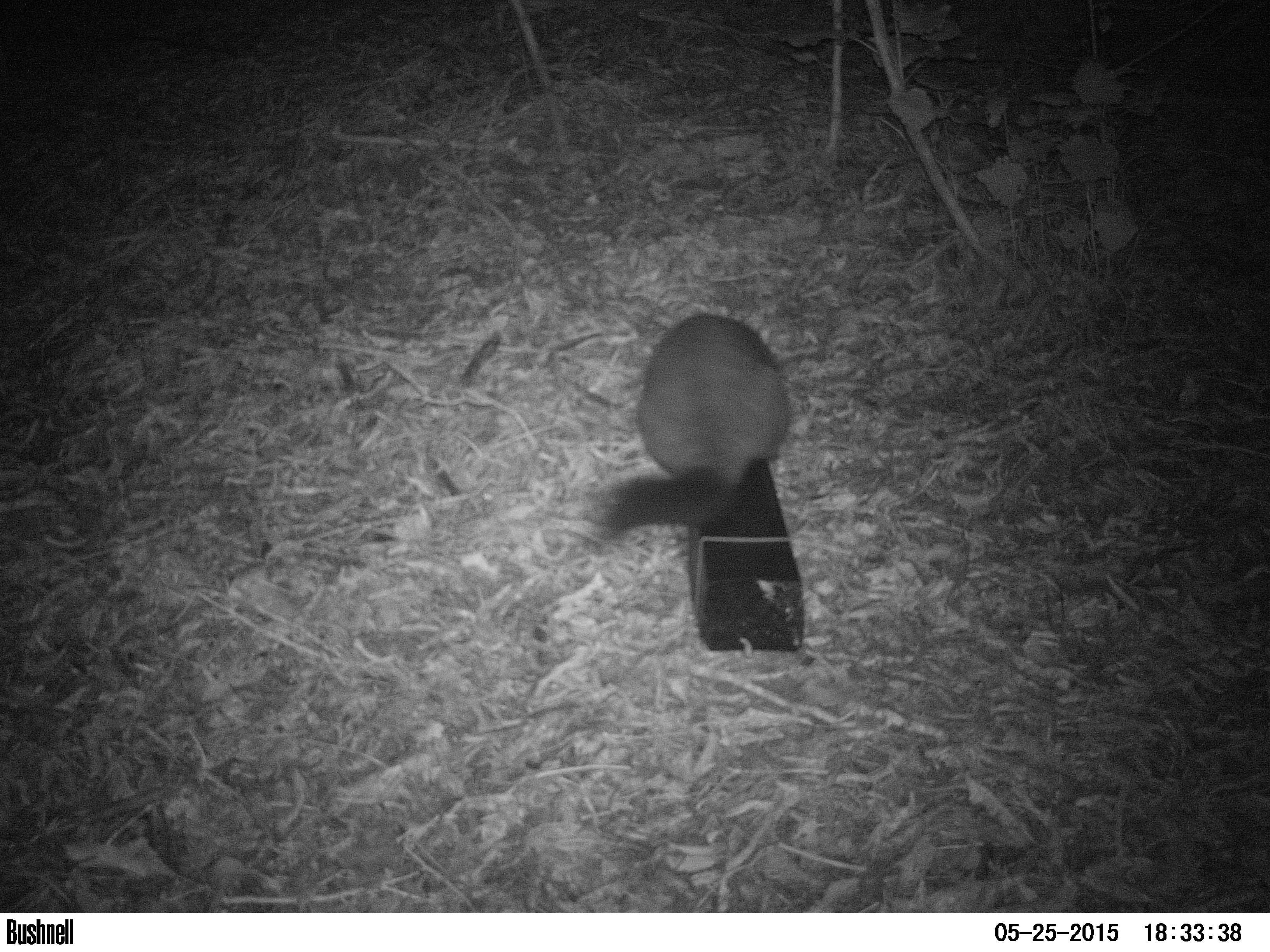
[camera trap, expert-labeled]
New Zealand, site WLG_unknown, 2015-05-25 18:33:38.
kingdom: Animalia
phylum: Chordata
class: Mammalia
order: Diprotodontia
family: Phalangeridae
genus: Trichosurus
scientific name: Trichosurus vulpecula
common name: common brushtail possum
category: possum